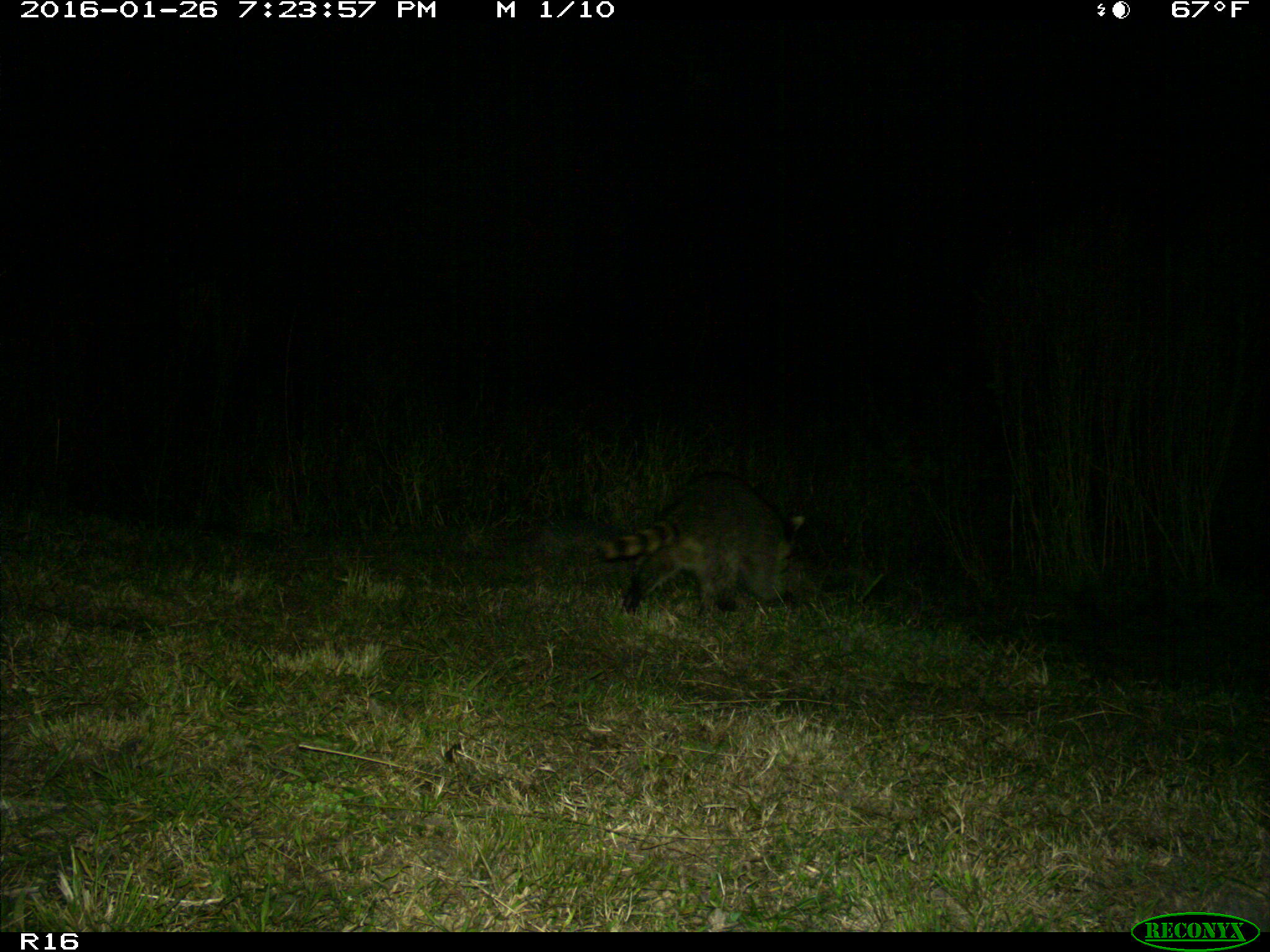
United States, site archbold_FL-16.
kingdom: Animalia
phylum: Chordata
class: Mammalia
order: Carnivora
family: Procyonidae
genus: Procyon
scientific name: Procyon lotor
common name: common raccoon